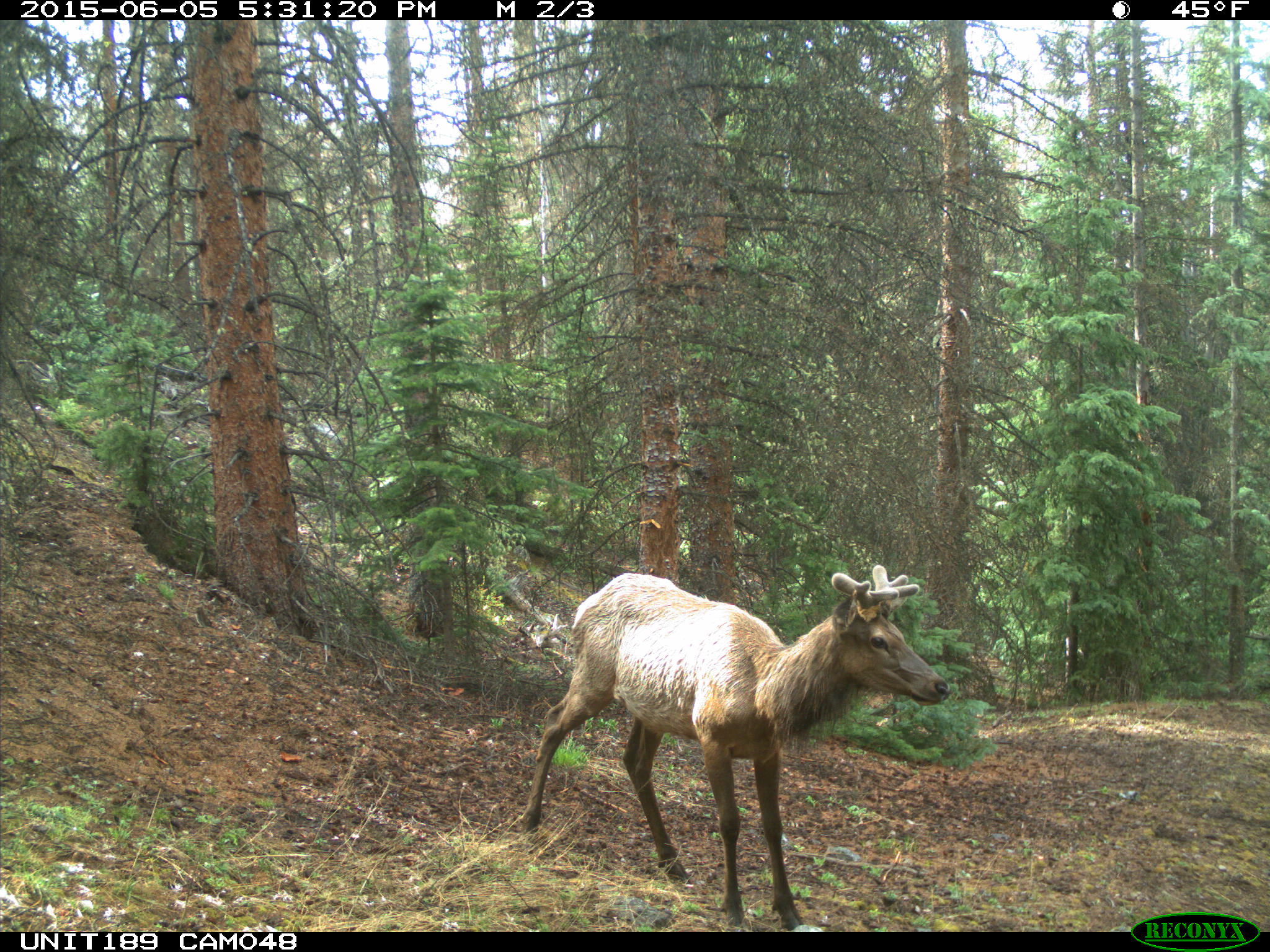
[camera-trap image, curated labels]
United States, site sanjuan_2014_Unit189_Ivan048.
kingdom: Animalia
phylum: Chordata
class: Mammalia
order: Artiodactyla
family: Cervidae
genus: Cervus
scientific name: Cervus elaphus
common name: red deer